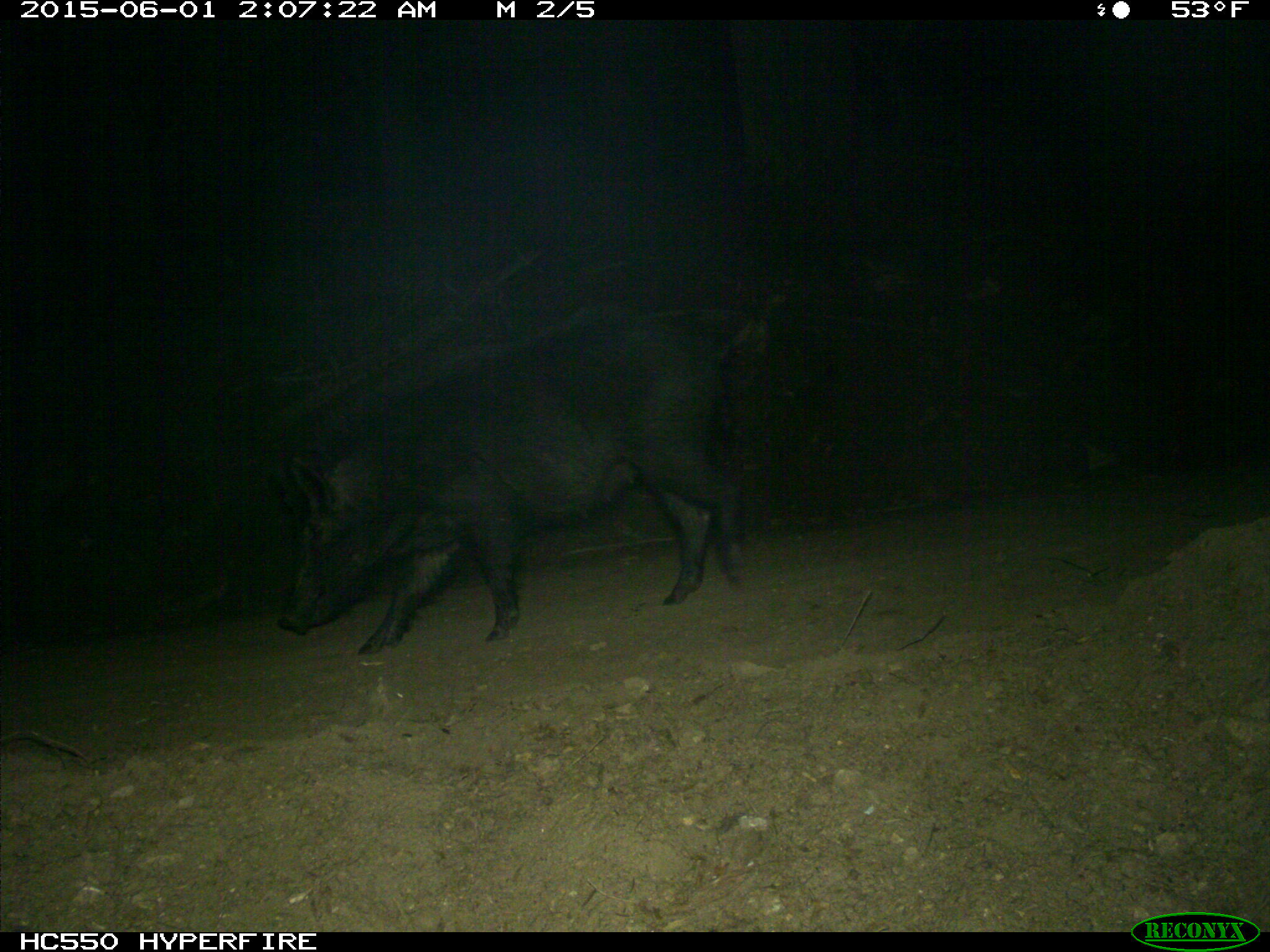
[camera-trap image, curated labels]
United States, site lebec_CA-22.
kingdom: Animalia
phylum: Chordata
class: Mammalia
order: Artiodactyla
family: Suidae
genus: Sus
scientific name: Sus scrofa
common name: wild boar